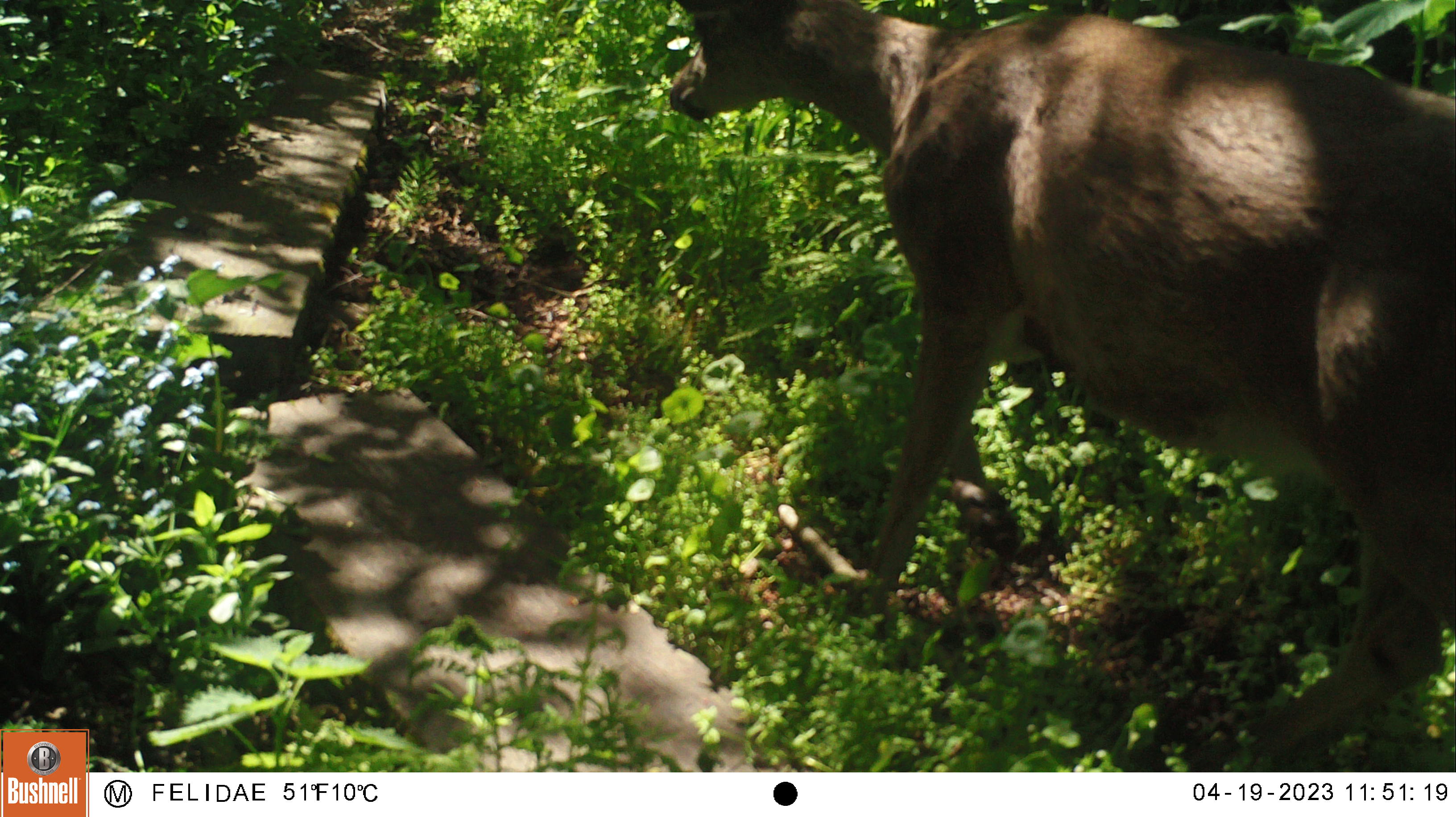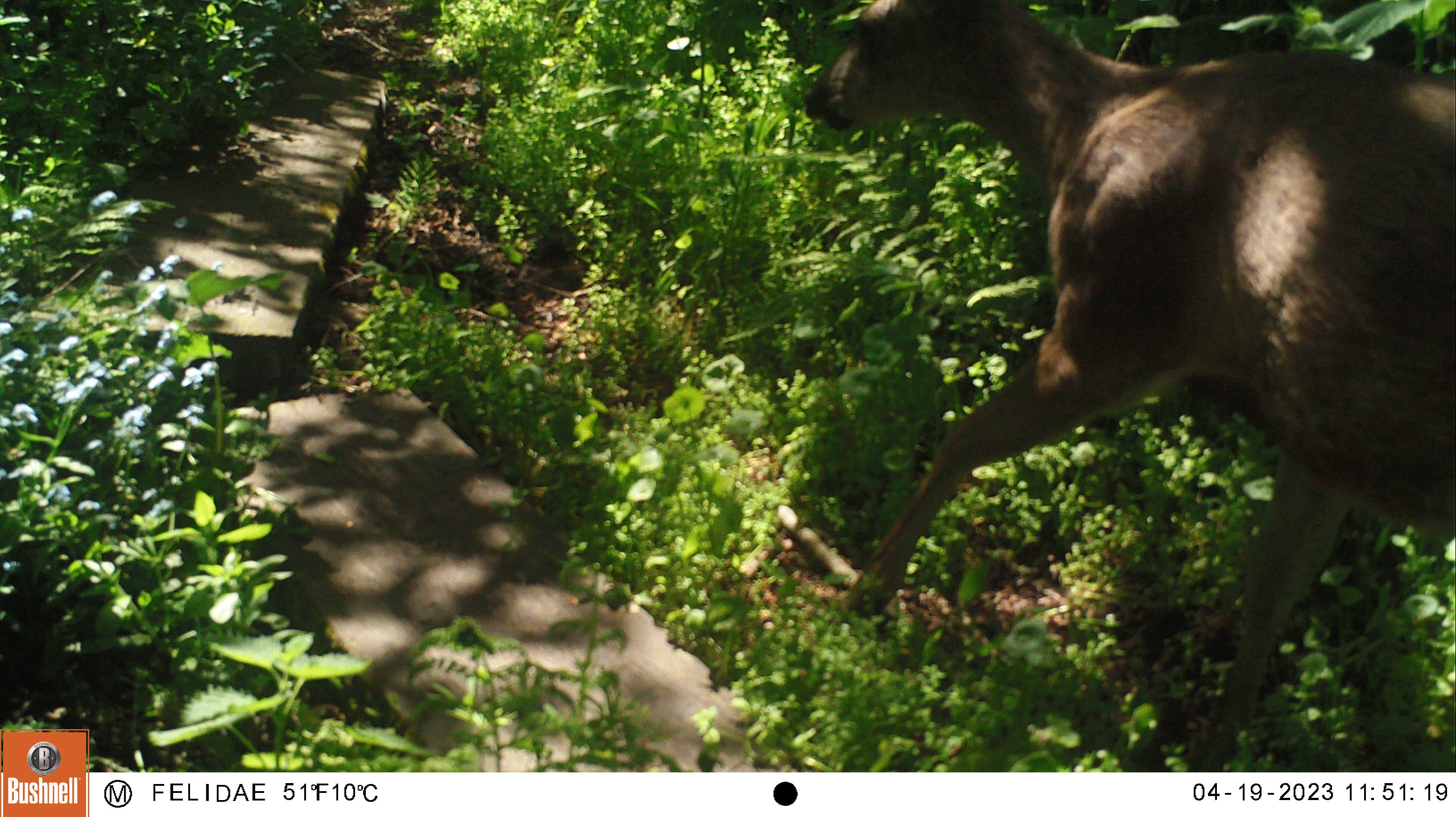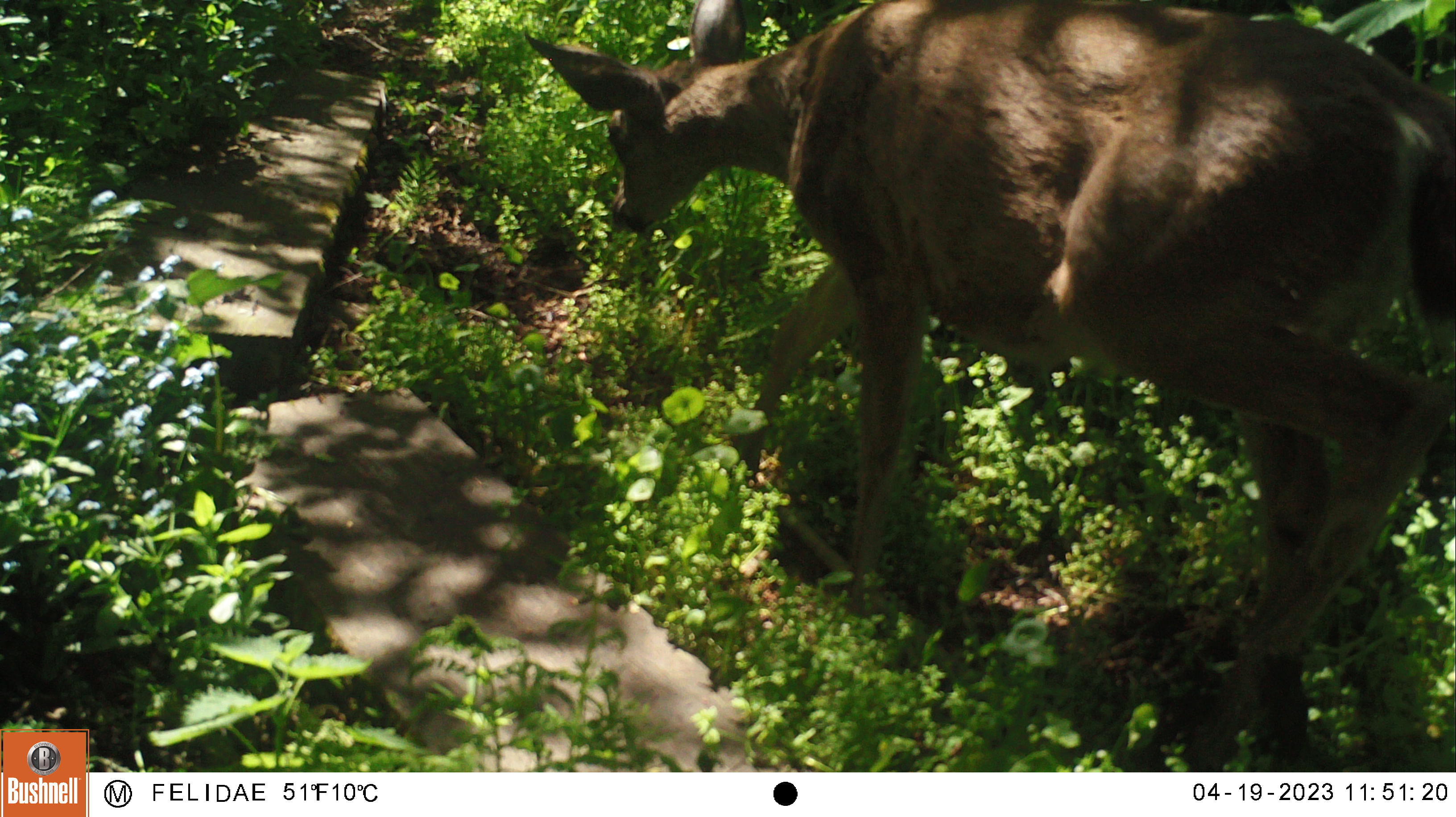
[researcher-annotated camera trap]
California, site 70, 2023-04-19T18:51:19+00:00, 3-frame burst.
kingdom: Animalia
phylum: Chordata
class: Mammalia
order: Artiodactyla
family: Cervidae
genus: Odocoileus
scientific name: Odocoileus hemionus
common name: mule deer